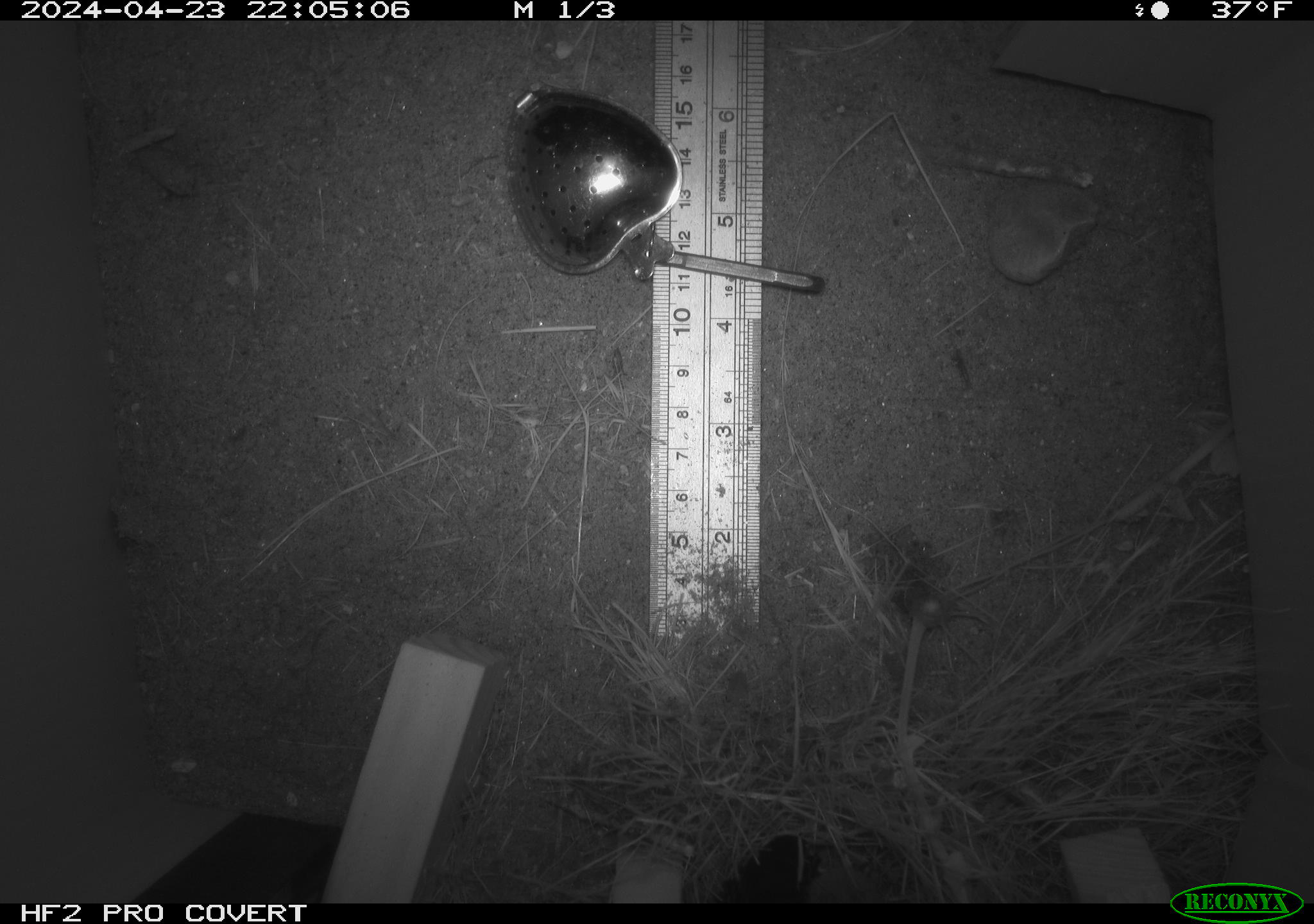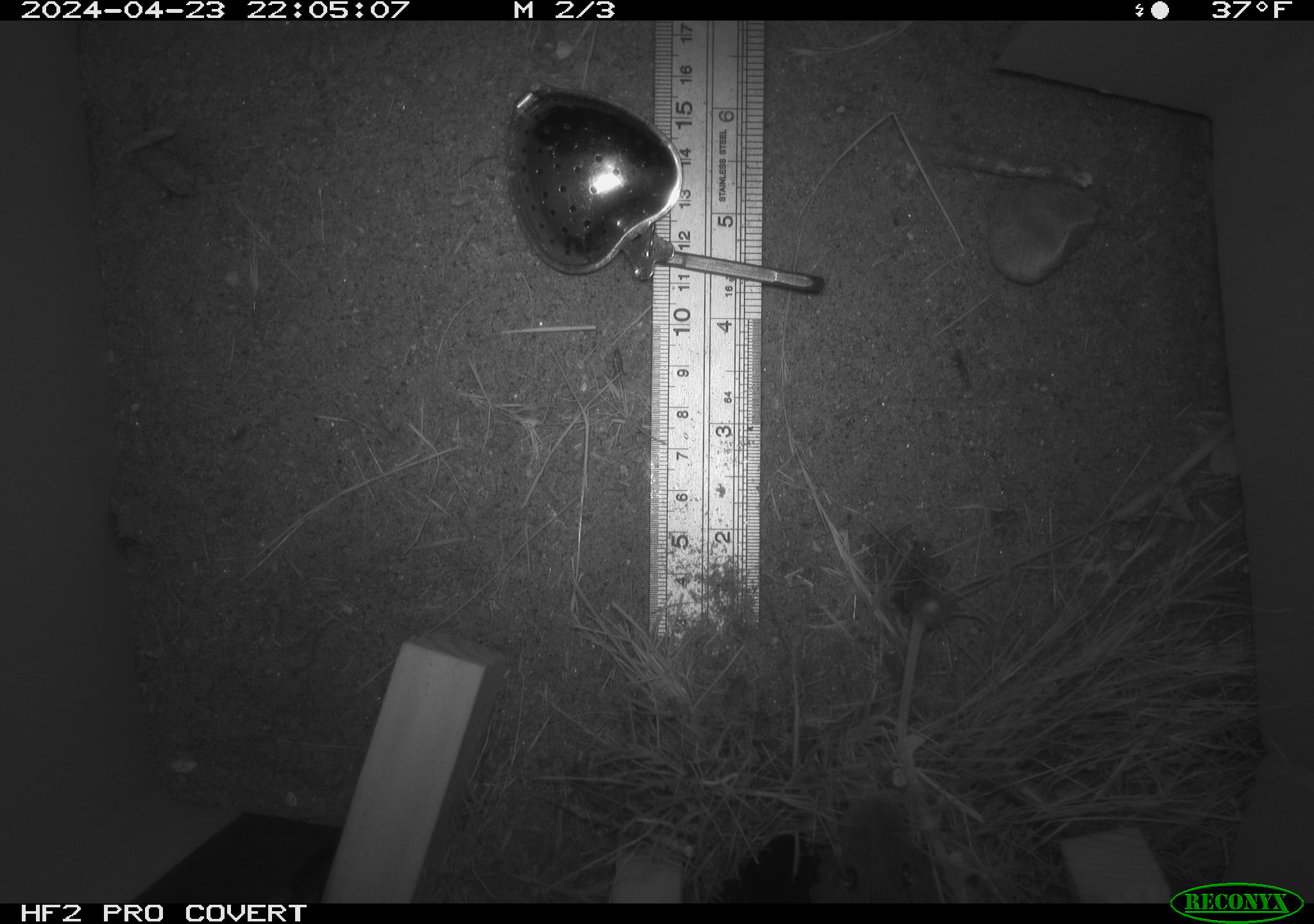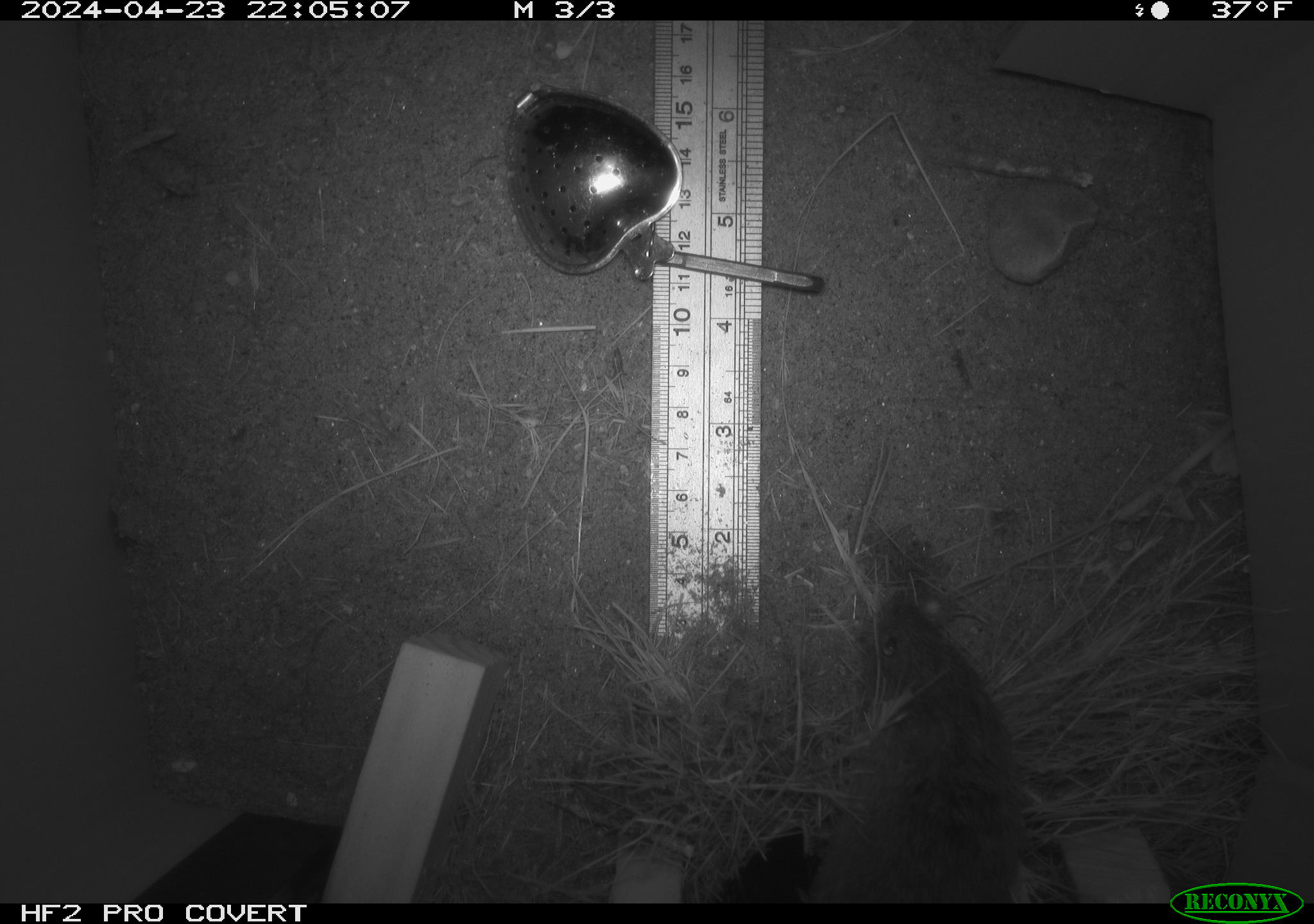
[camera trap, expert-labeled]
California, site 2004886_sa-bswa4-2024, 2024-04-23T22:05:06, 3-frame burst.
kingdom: Animalia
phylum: Chordata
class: Mammalia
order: Rodentia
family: Cricetidae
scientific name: Arvicolinae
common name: voles, lemmings, and muskrats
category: arvicolinae subfamily